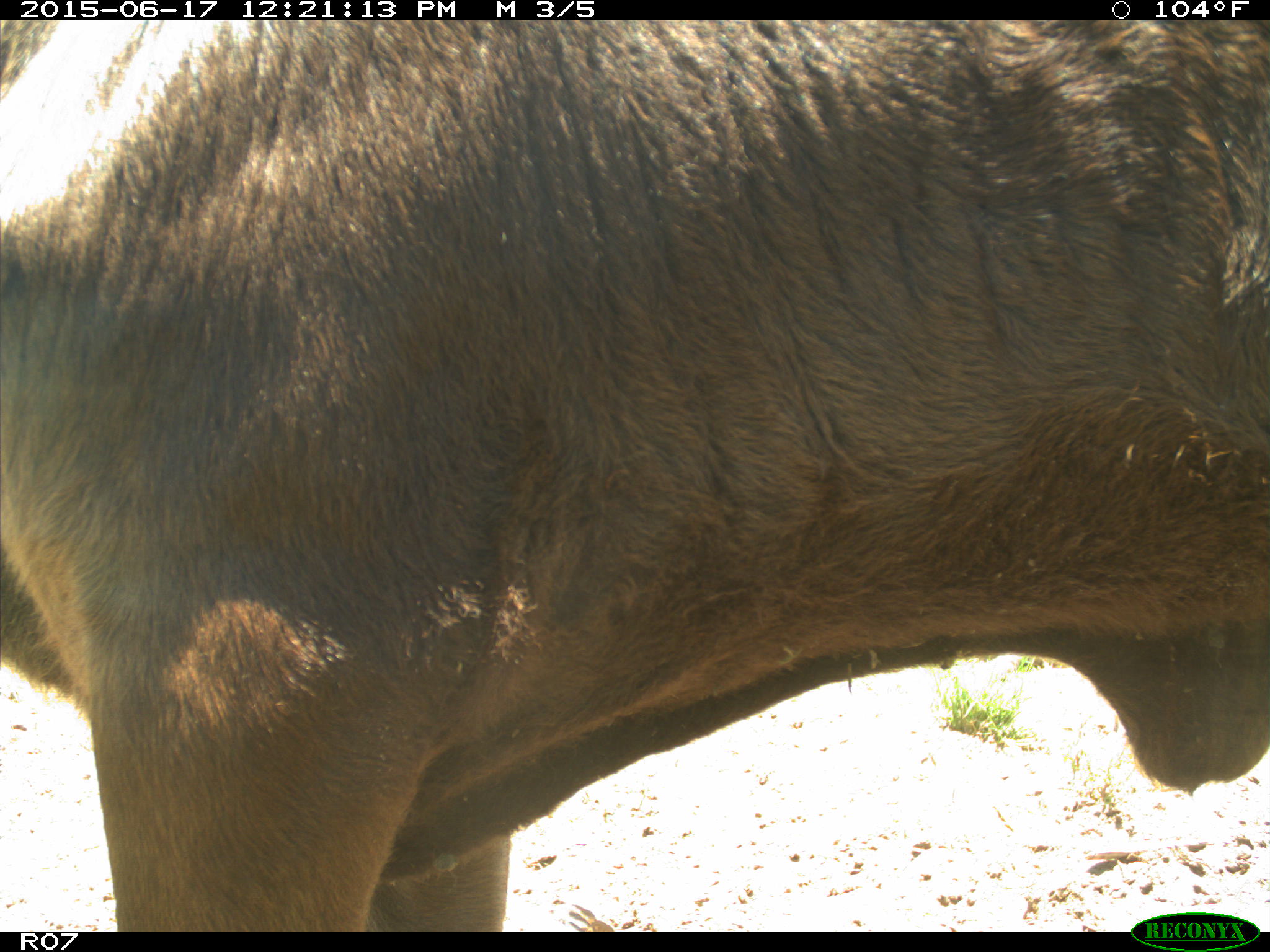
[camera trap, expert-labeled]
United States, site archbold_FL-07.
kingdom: Animalia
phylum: Chordata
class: Mammalia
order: Artiodactyla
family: Bovidae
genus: Bos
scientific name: Bos taurus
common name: domestic cow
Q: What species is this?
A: Bos taurus (domestic cow).